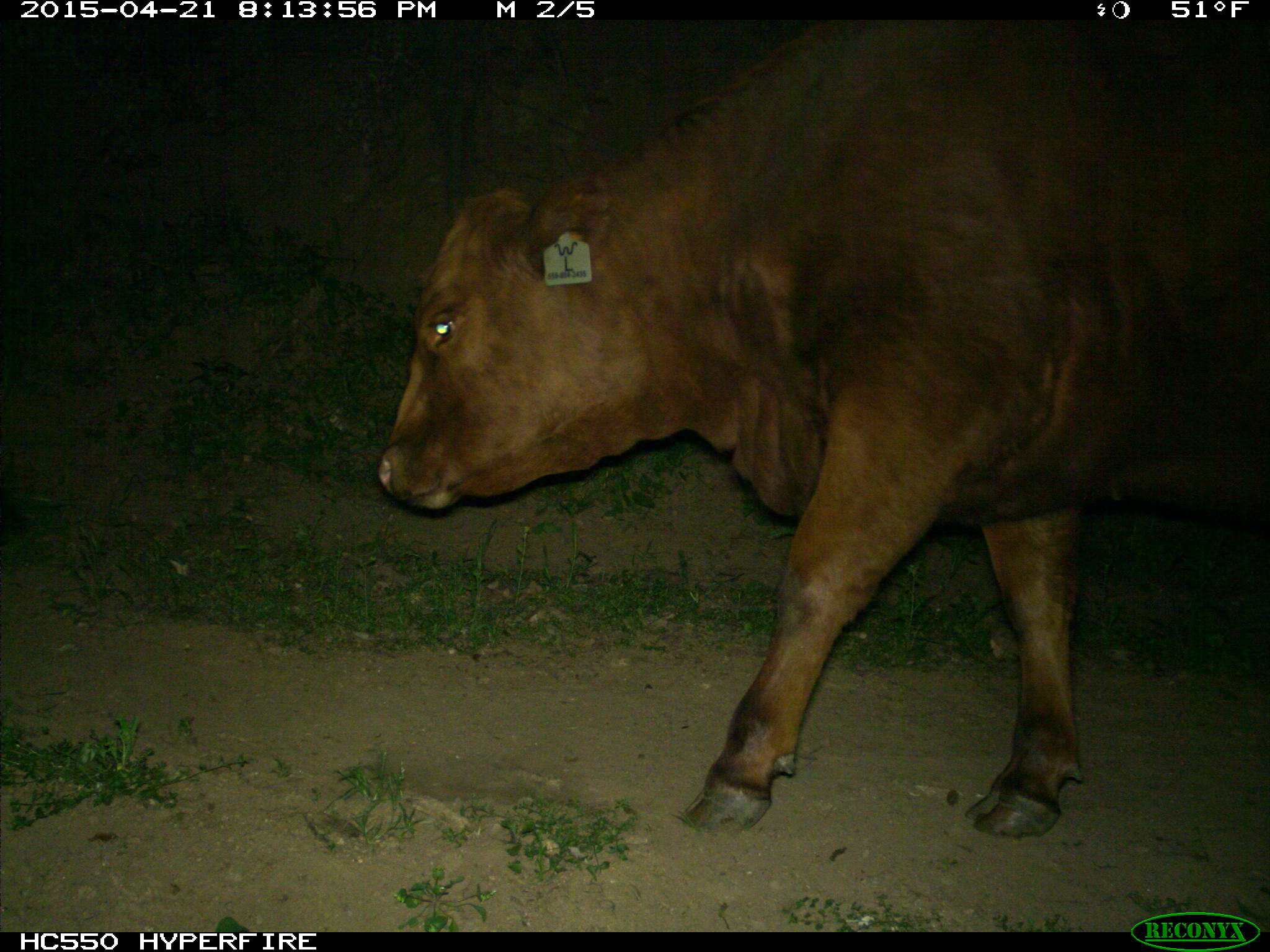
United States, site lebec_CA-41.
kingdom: Animalia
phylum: Chordata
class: Mammalia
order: Artiodactyla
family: Bovidae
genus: Bos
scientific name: Bos taurus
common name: domestic cow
Bos taurus (domestic cow).